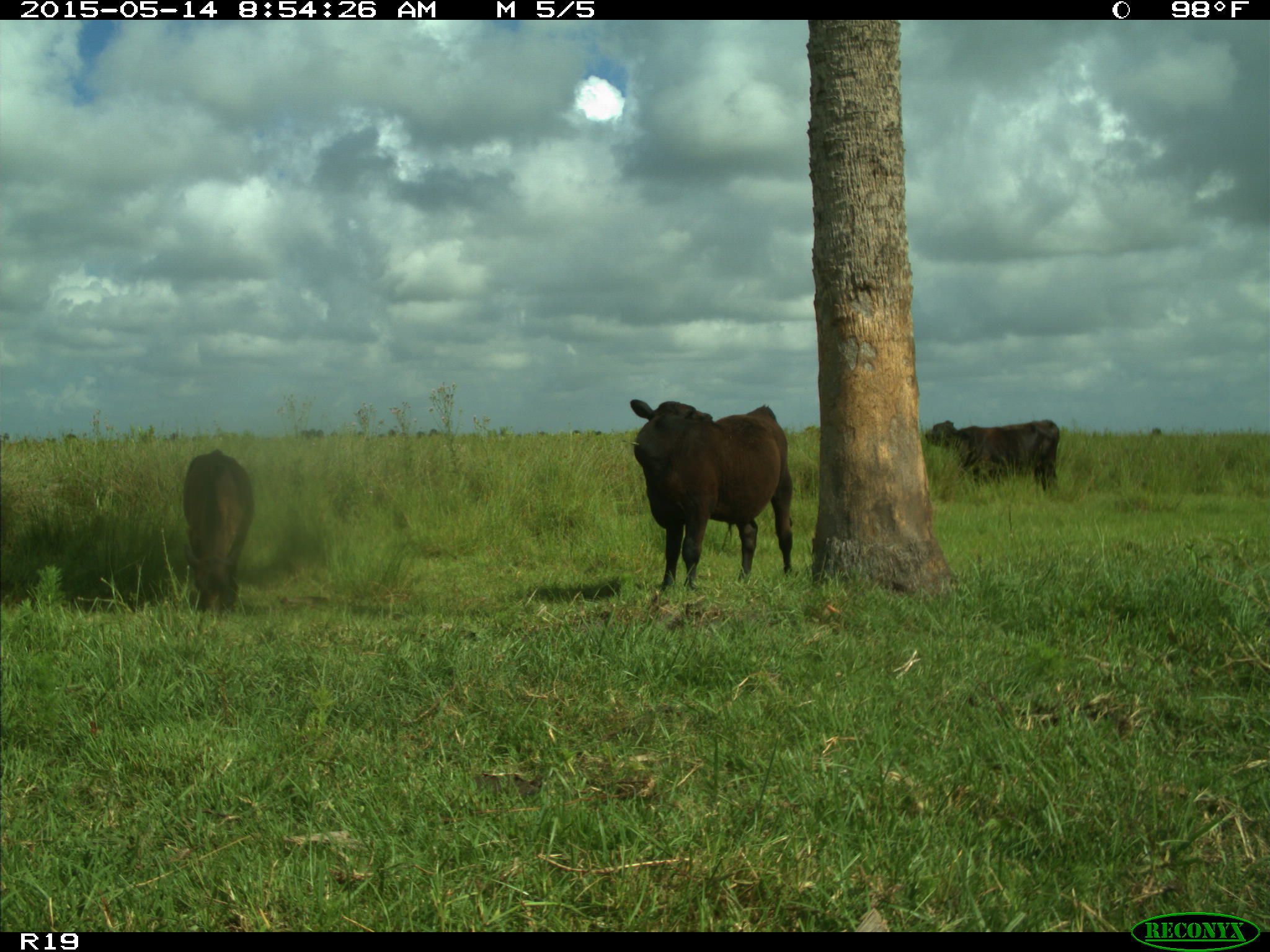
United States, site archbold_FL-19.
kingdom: Animalia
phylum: Chordata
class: Mammalia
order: Artiodactyla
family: Bovidae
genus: Bos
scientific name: Bos taurus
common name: domestic cow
Bos taurus (domestic cow).